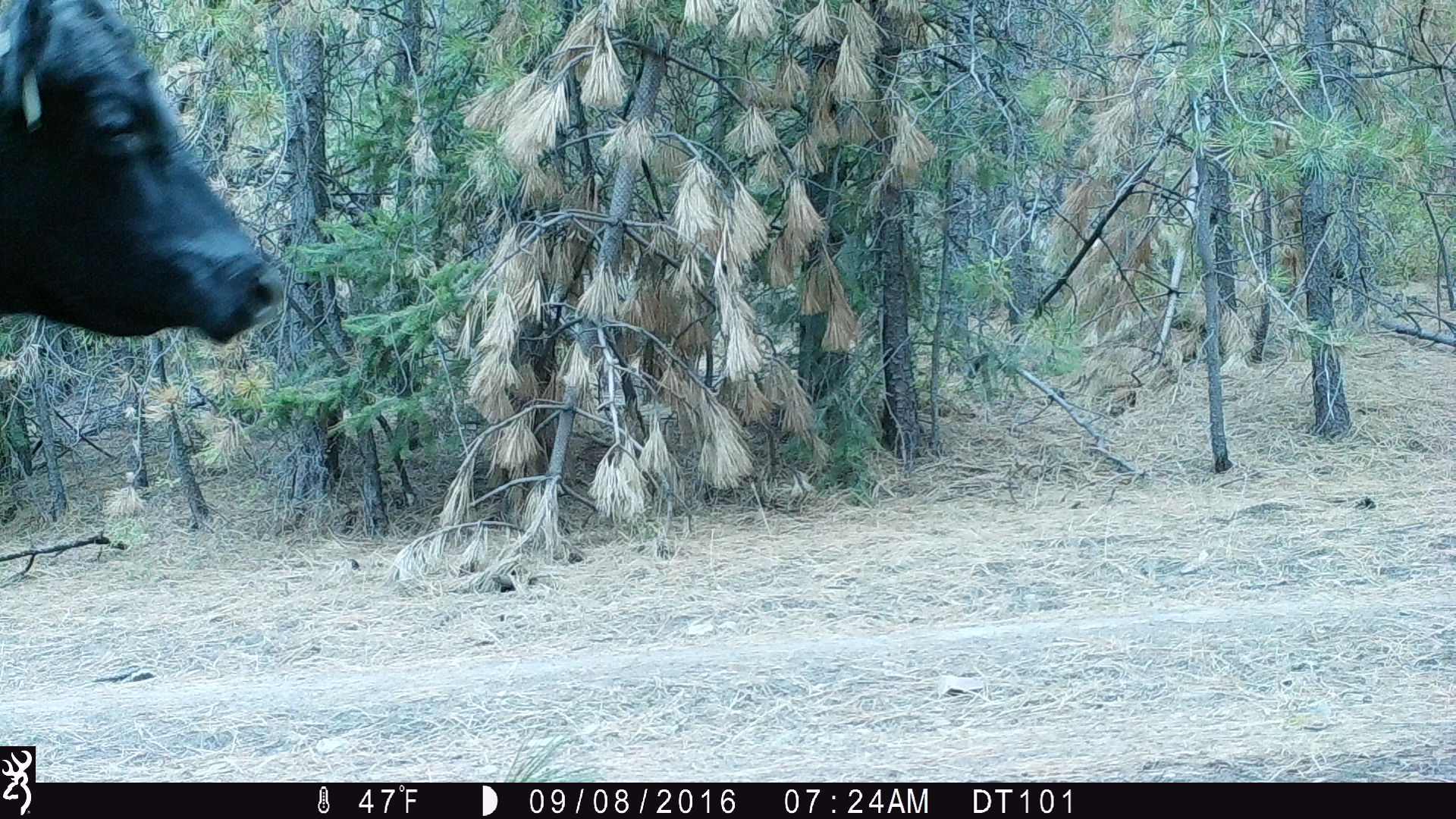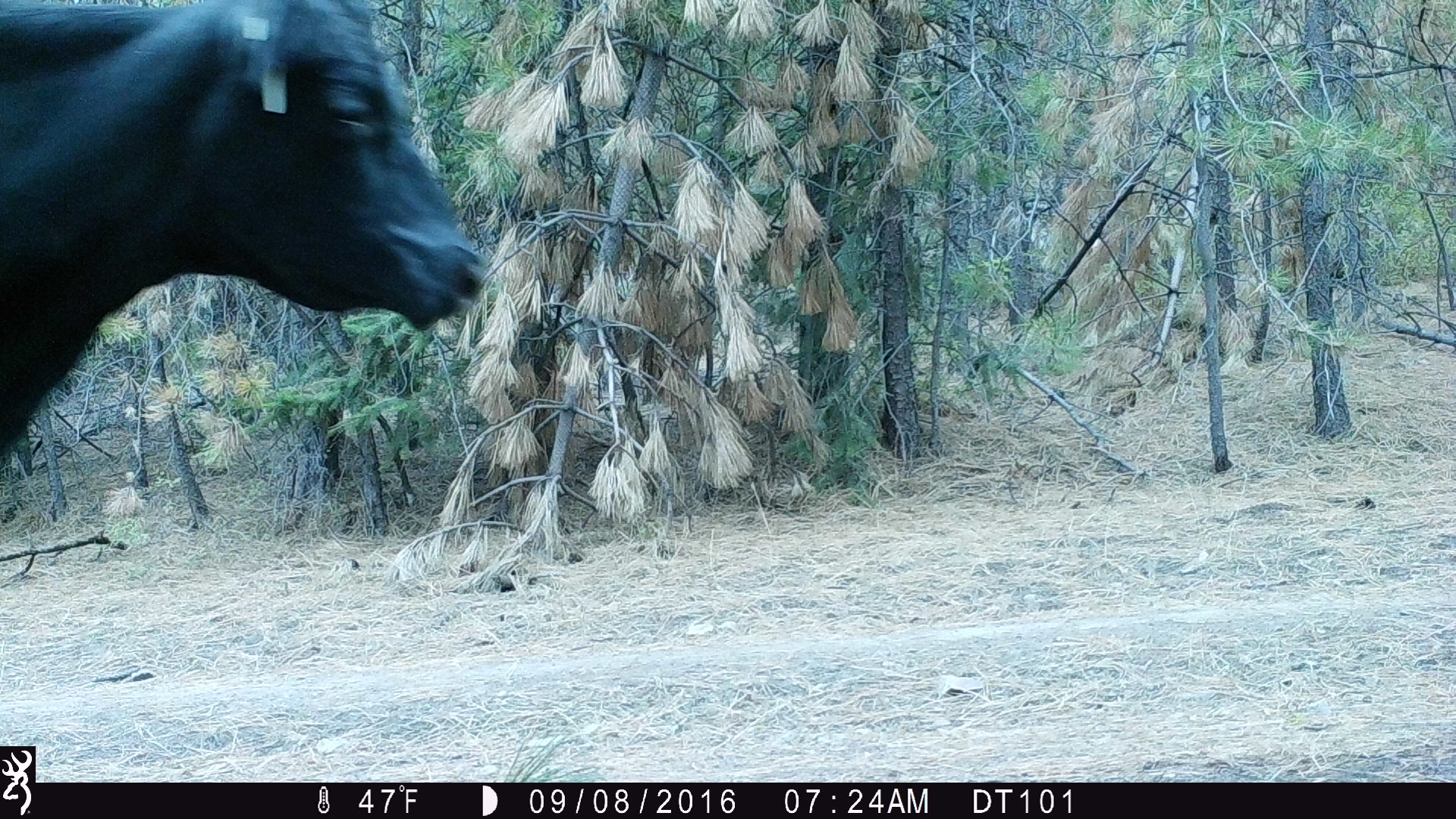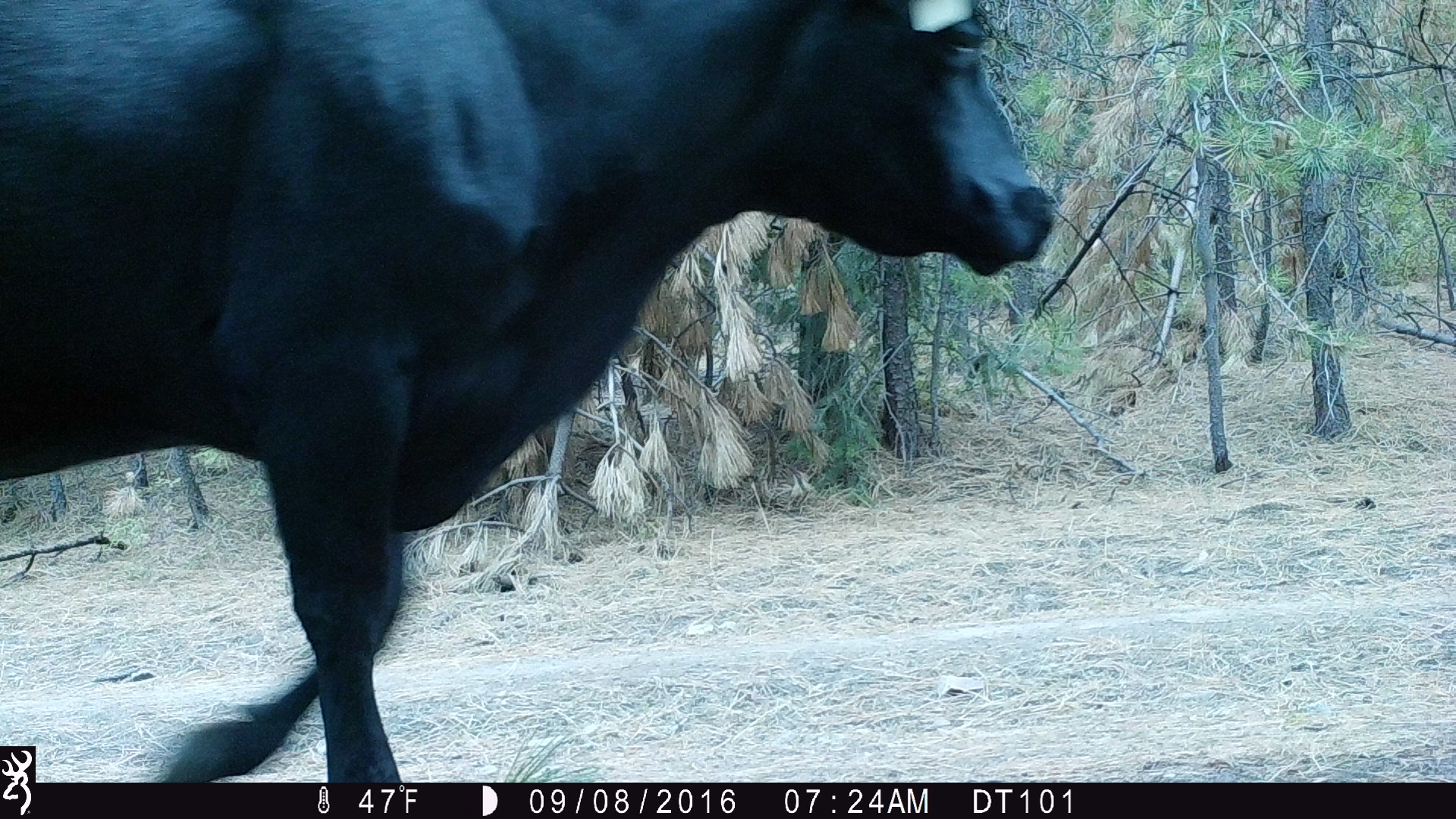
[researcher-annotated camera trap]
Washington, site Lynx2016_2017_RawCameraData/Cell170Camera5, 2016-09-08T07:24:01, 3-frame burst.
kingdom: Animalia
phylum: Chordata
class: Mammalia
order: Artiodactyla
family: Bovidae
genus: Bos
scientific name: Bos taurus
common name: domestic cattle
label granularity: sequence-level